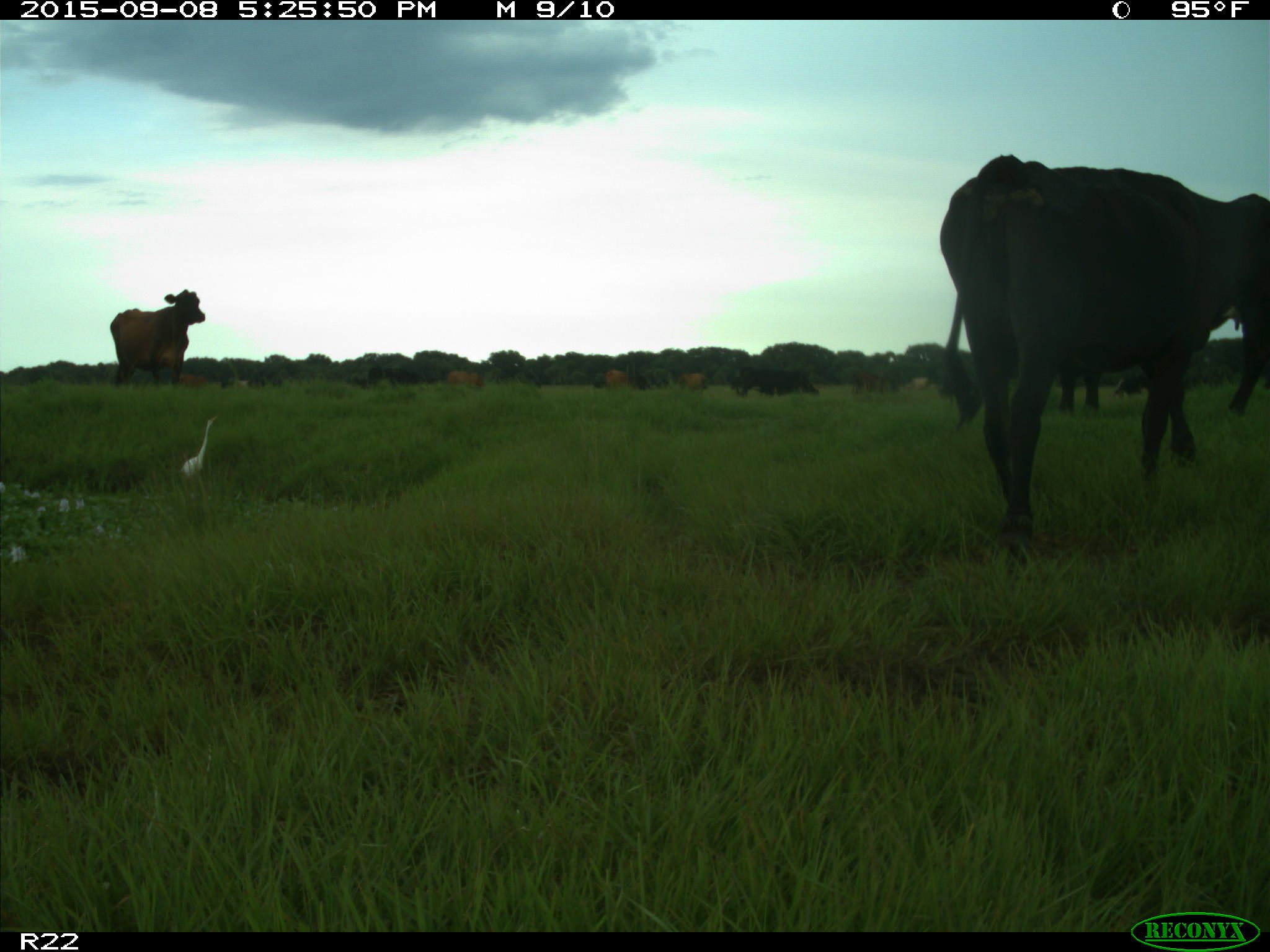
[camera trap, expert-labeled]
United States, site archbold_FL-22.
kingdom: Animalia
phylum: Chordata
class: Mammalia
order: Artiodactyla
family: Bovidae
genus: Bos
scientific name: Bos taurus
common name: domestic cow